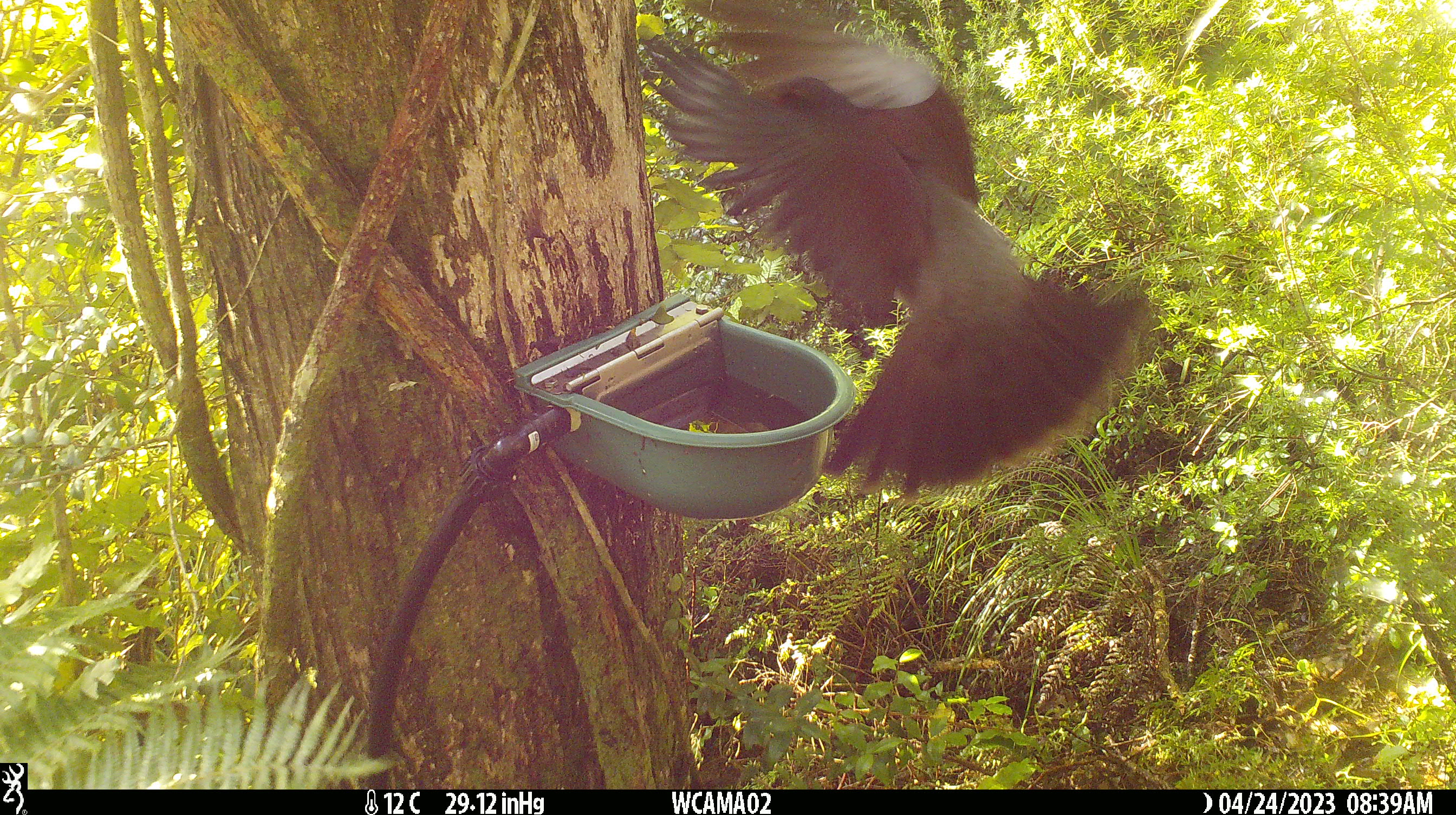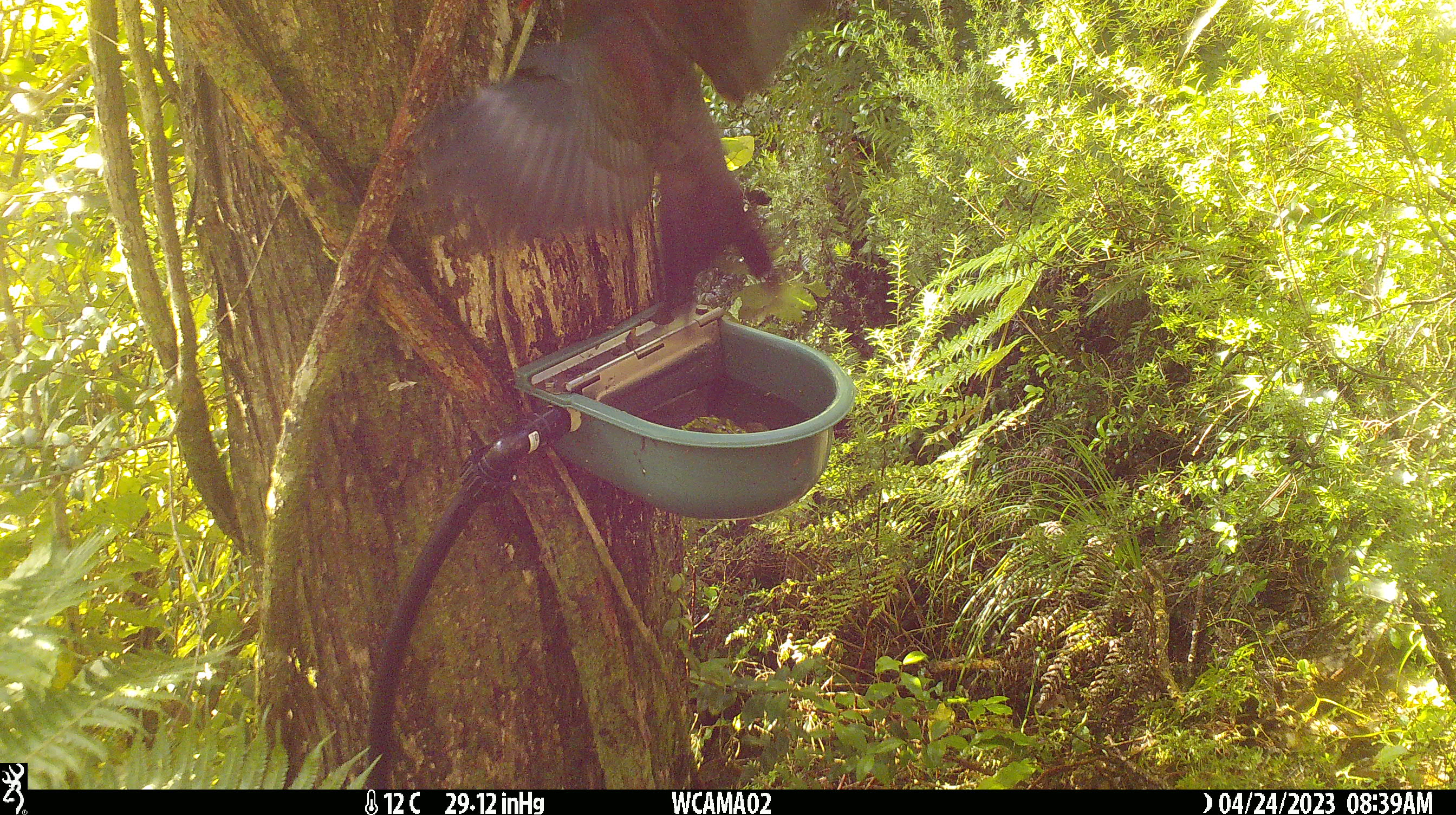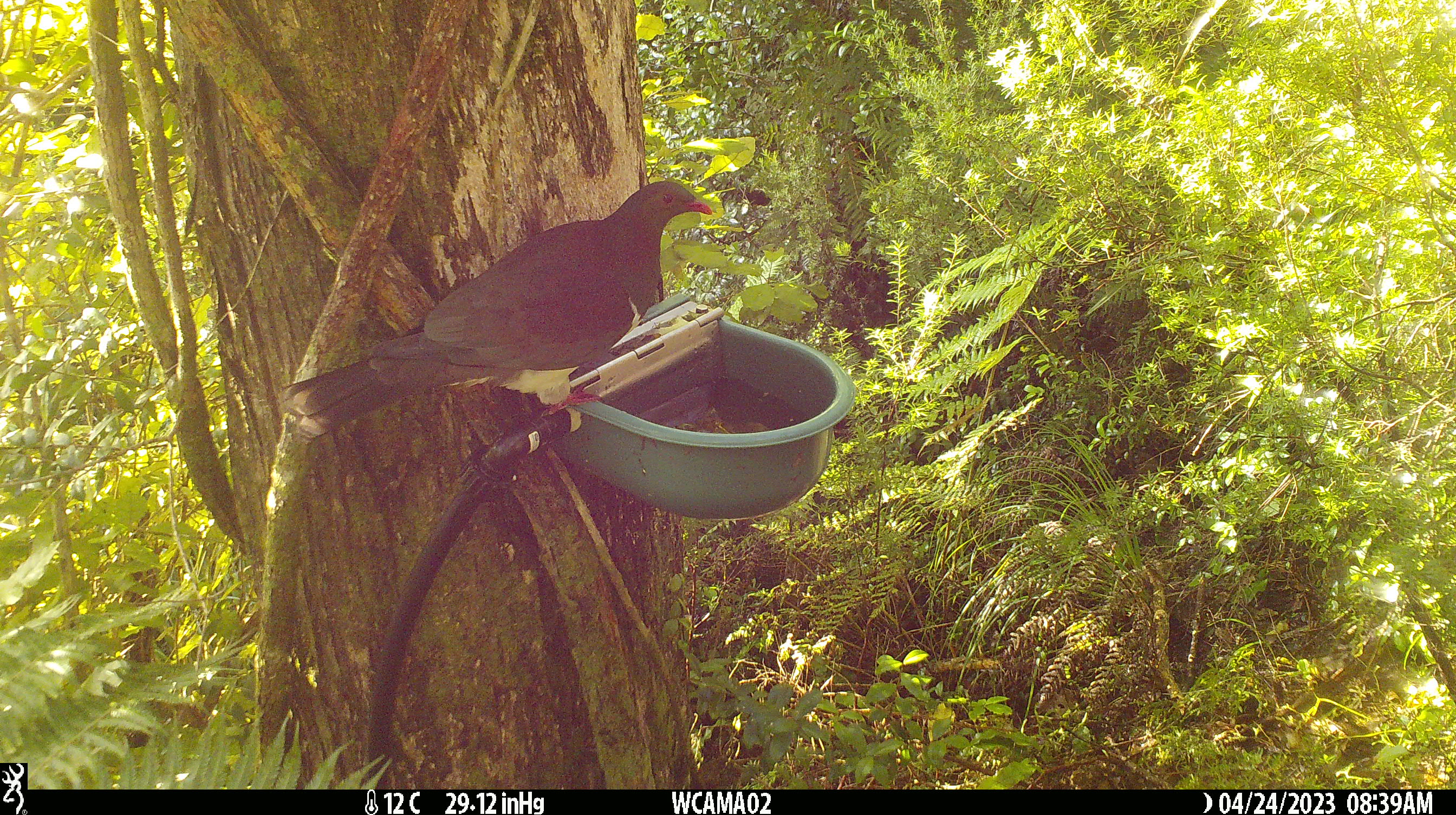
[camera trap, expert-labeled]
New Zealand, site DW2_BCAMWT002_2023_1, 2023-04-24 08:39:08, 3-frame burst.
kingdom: Animalia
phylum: Chordata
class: Aves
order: Columbiformes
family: Columbidae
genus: Hemiphaga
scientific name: Hemiphaga novaeseelandiae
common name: new zealand pigeon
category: kereru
Kereru (new zealand pigeon) (Hemiphaga novaeseelandiae).